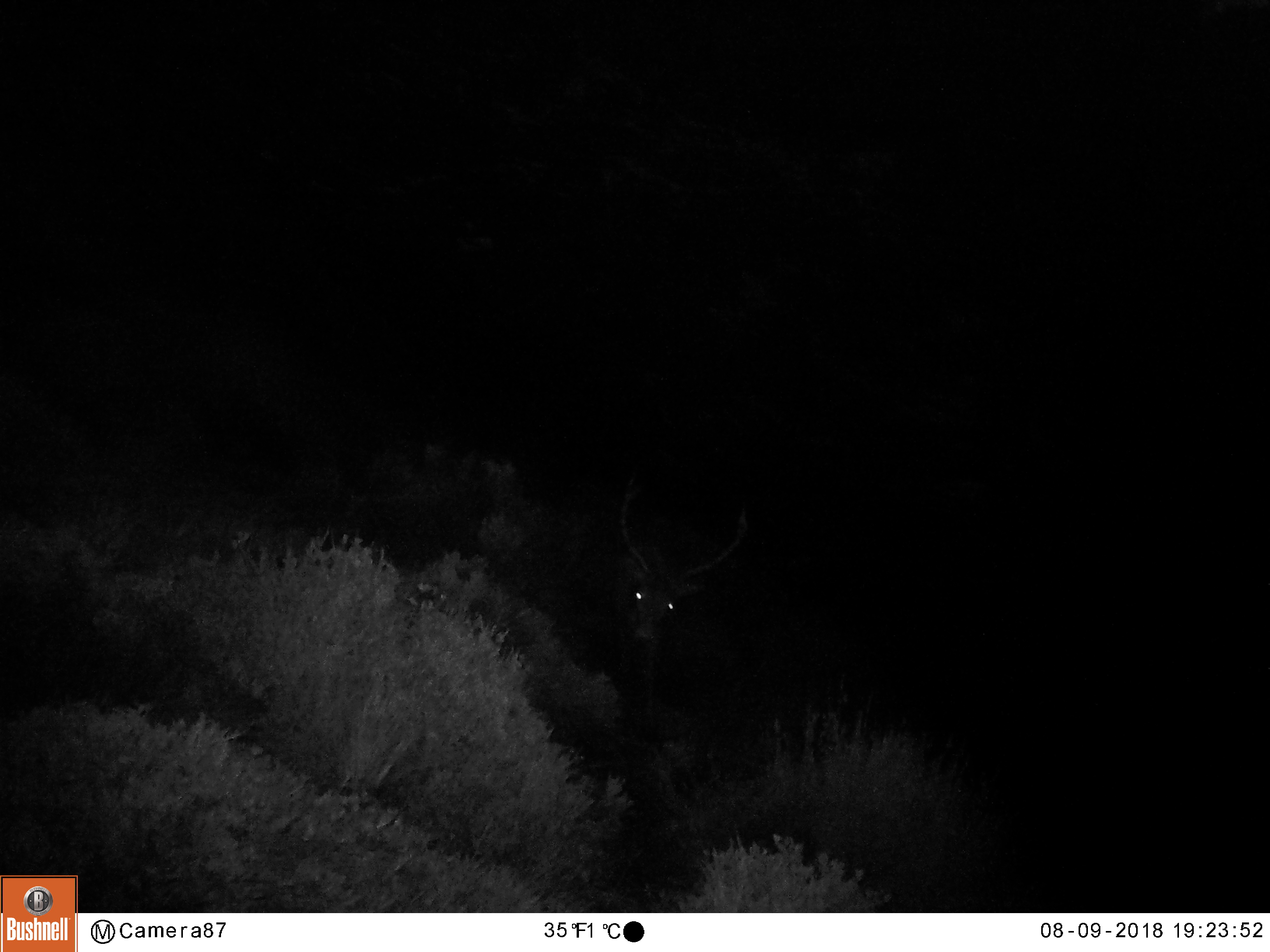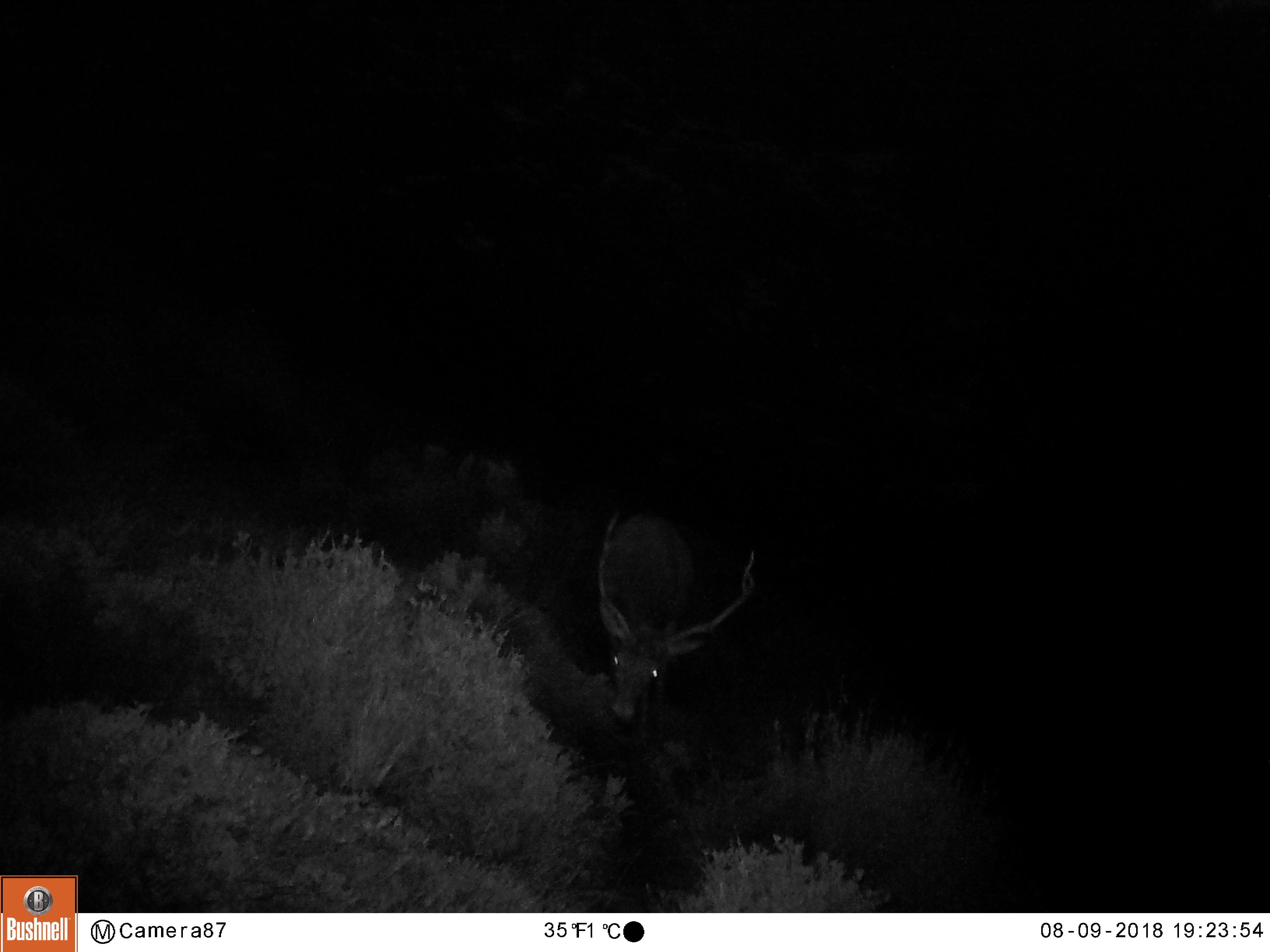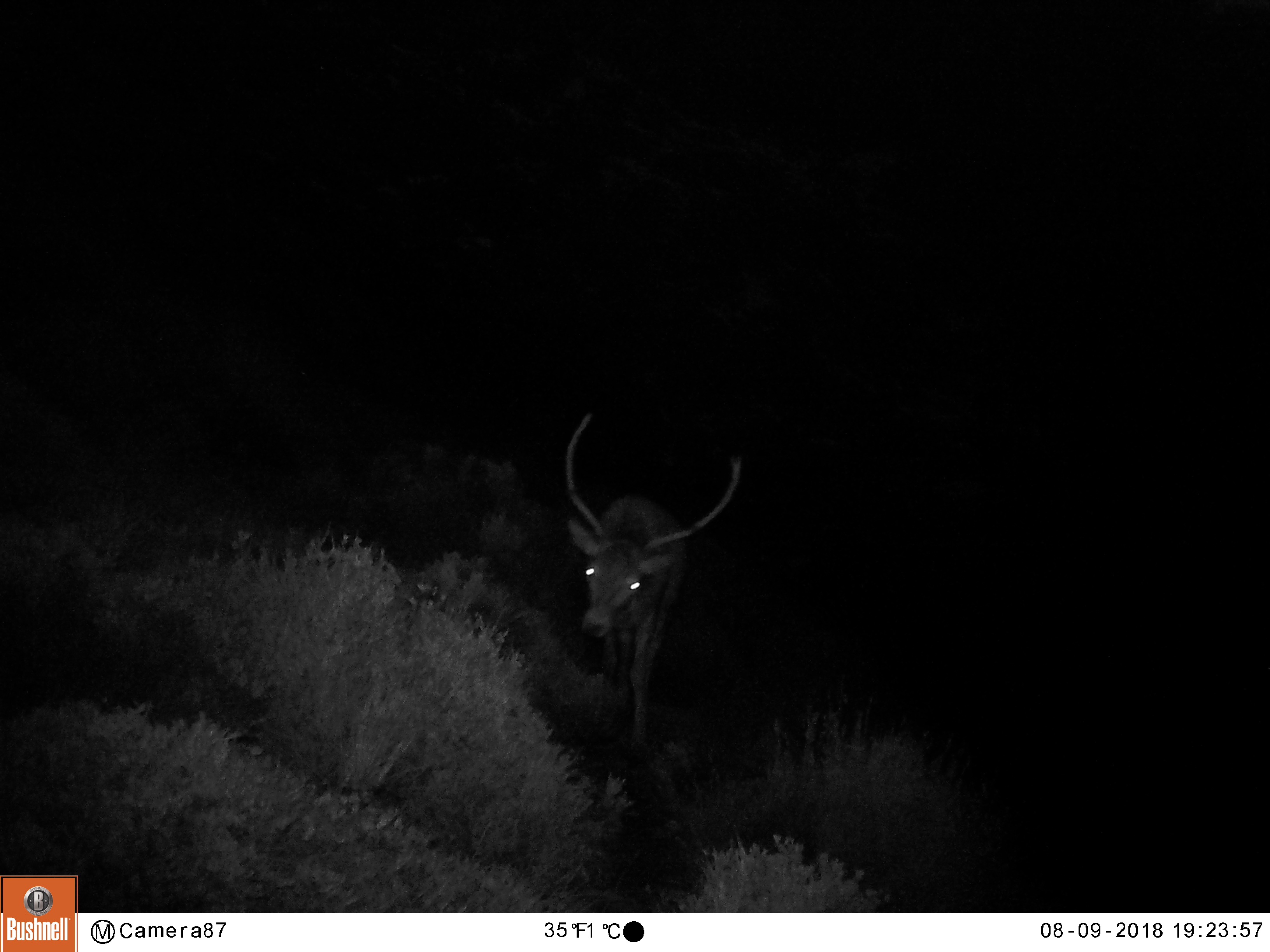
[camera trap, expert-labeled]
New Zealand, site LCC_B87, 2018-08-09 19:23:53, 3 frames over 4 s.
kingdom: Animalia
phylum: Chordata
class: Mammalia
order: Artiodactyla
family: Cervidae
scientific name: Cervidae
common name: deer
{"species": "deer (Cervidae)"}